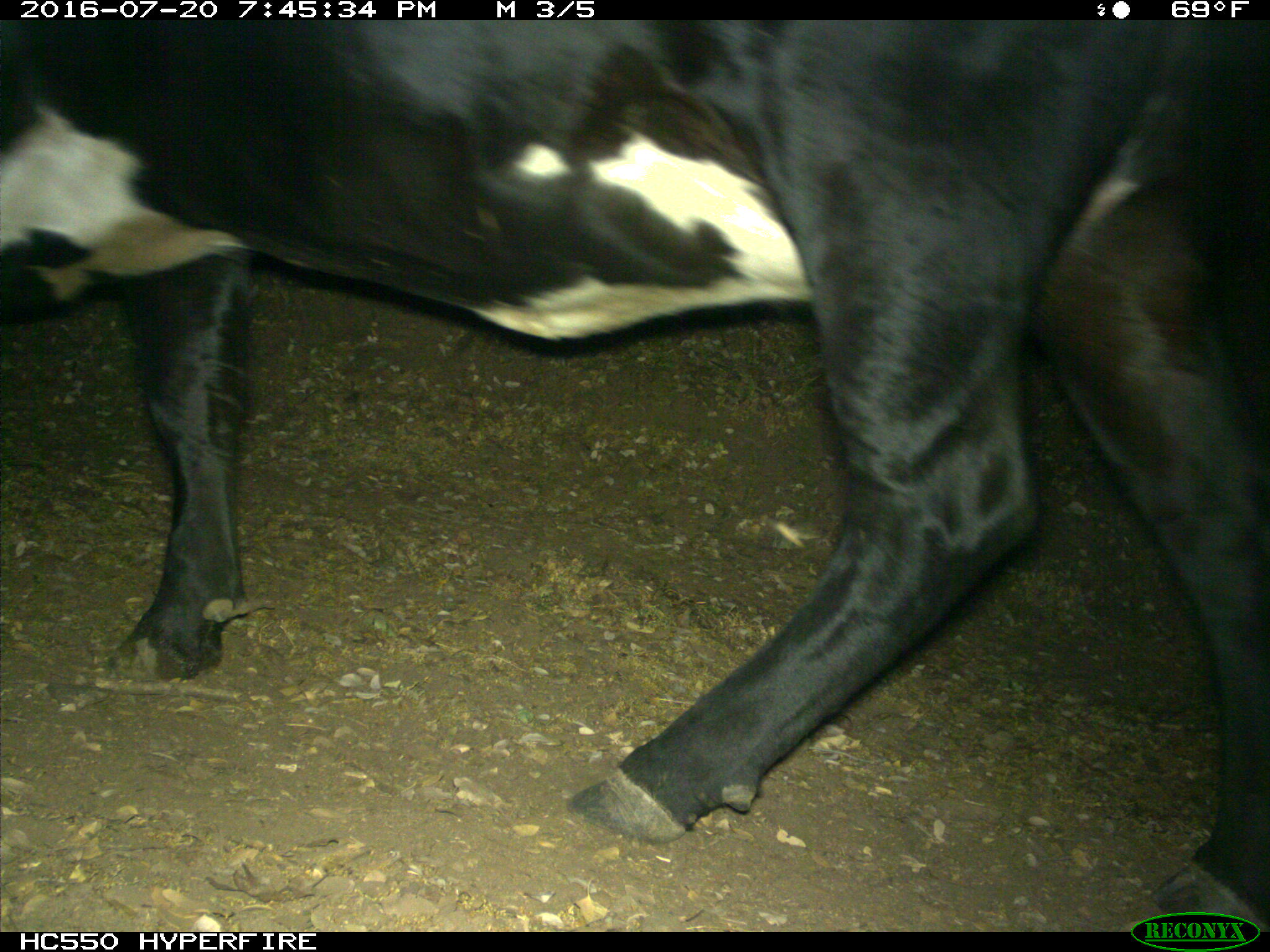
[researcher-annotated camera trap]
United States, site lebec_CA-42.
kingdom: Animalia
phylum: Chordata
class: Mammalia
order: Artiodactyla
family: Bovidae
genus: Bos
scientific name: Bos taurus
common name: domestic cow